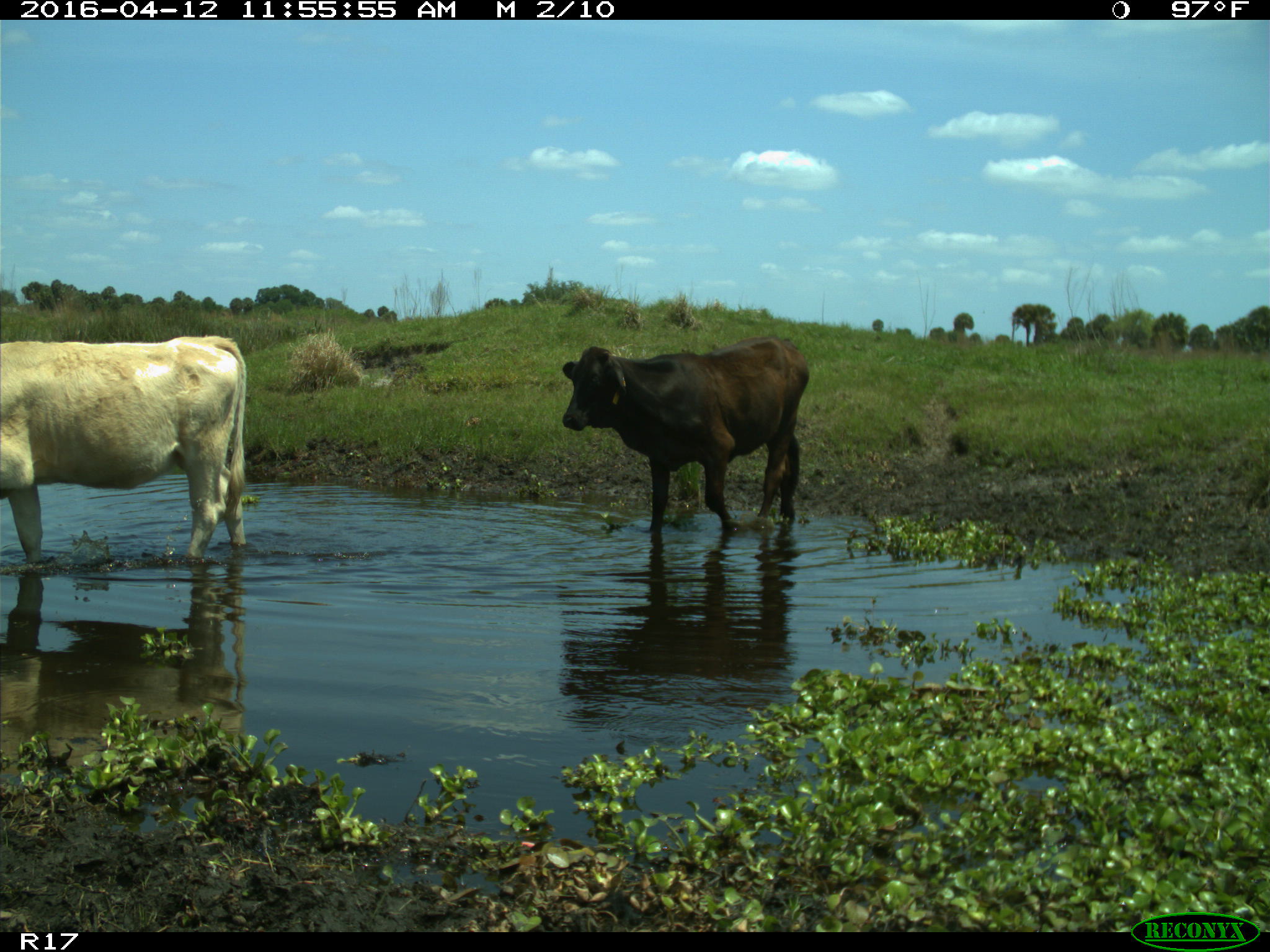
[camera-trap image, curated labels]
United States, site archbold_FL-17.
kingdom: Animalia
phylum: Chordata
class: Mammalia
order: Artiodactyla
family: Bovidae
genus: Bos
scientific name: Bos taurus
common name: domestic cow